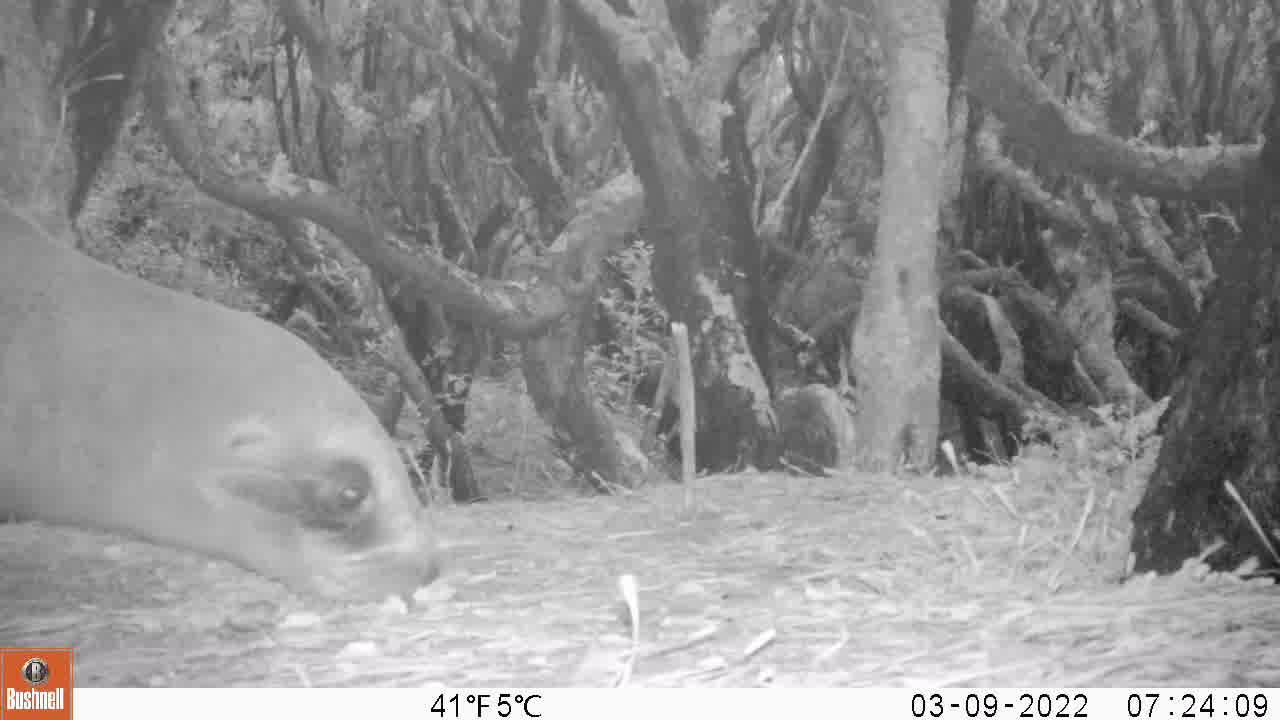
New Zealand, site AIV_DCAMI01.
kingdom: Animalia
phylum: Chordata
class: Mammalia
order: Carnivora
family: Otariidae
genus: Phocarctos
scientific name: Phocarctos hookeri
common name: new zealand sea lion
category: sealion